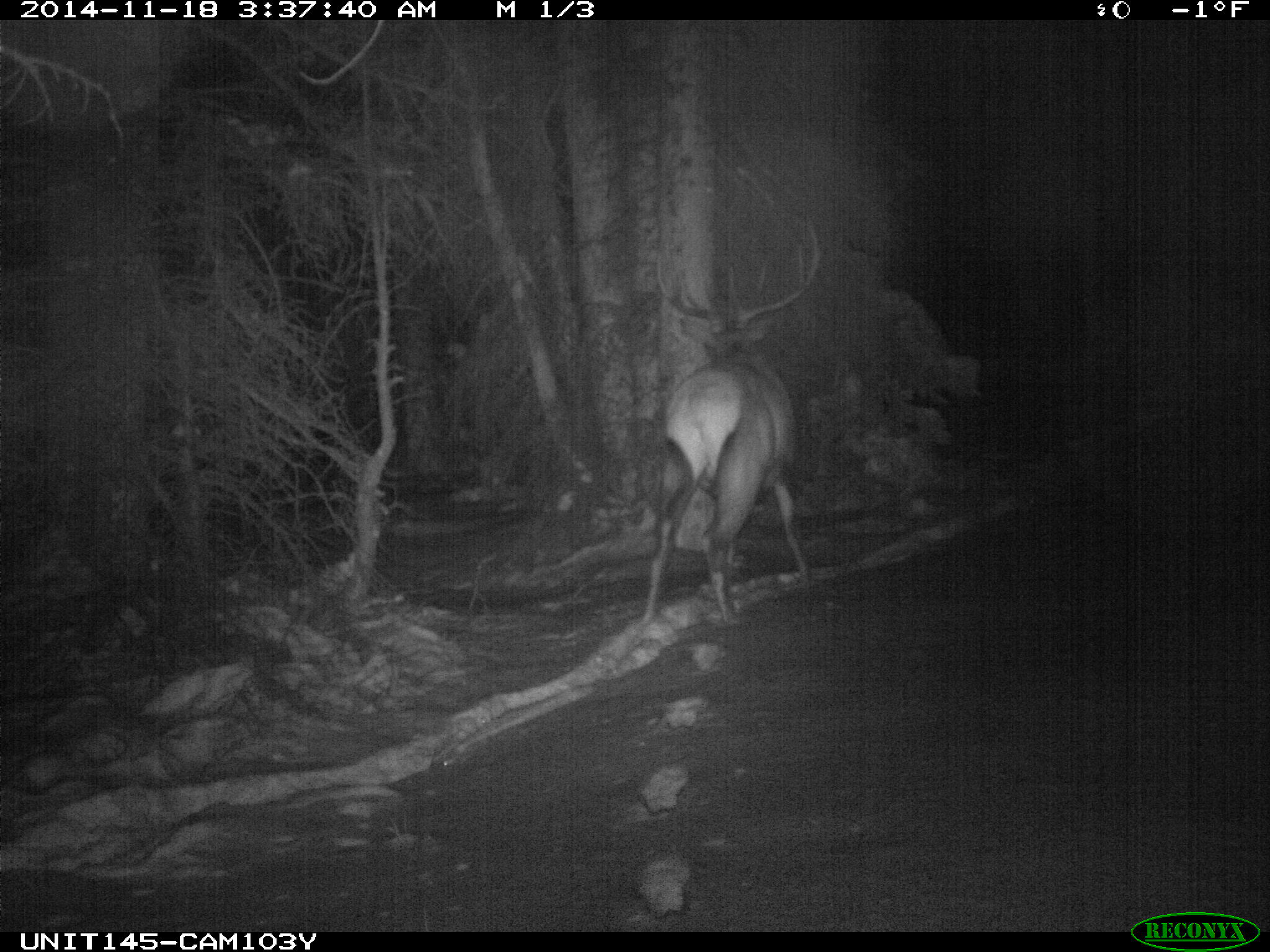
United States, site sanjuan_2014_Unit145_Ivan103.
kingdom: Animalia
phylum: Chordata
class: Mammalia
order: Artiodactyla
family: Cervidae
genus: Cervus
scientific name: Cervus elaphus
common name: red deer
Cervus elaphus (red deer).